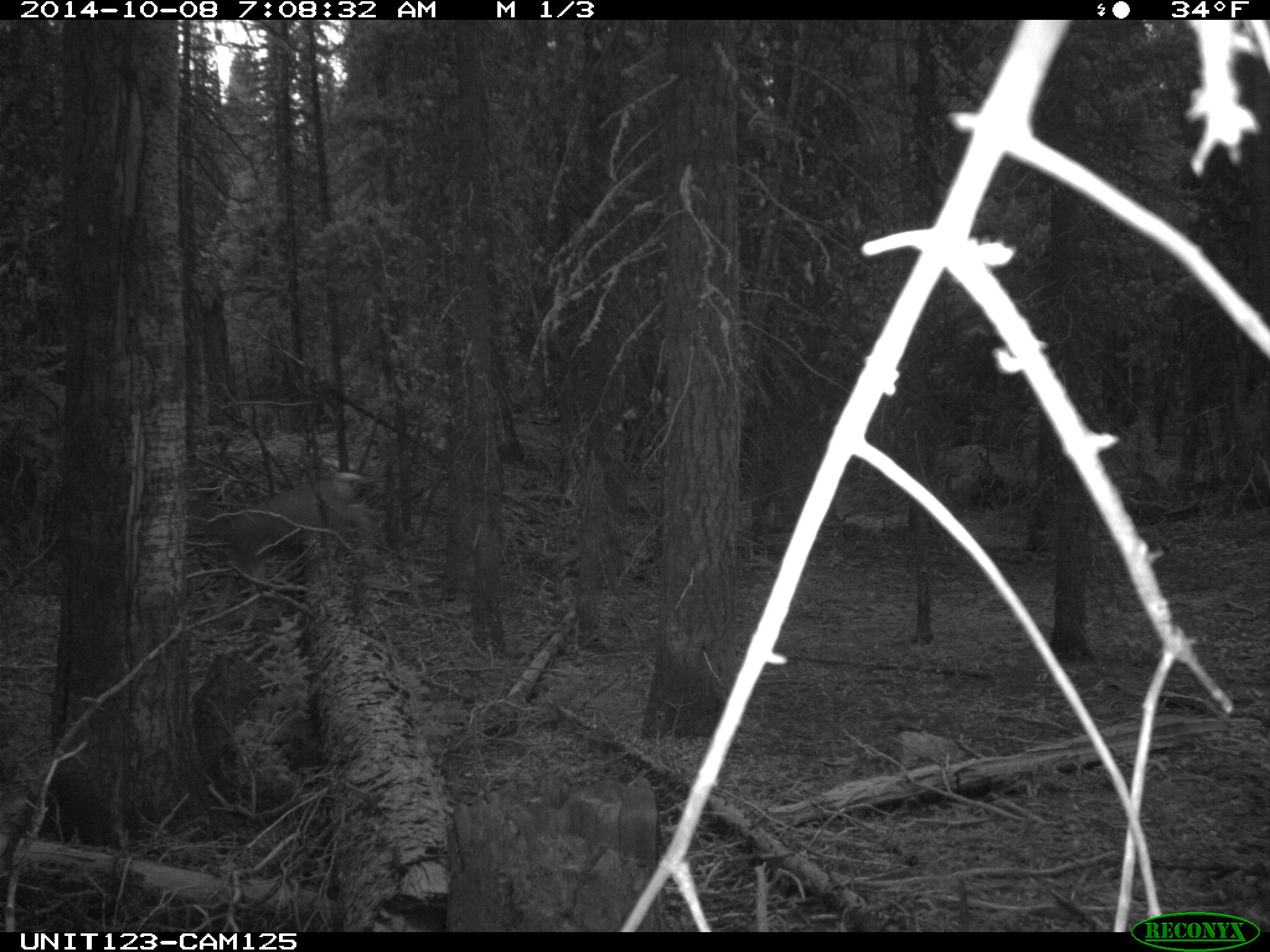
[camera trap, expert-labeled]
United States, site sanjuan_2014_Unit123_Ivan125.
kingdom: Animalia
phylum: Chordata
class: Mammalia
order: Artiodactyla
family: Cervidae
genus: Odocoileus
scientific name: Odocoileus hemionus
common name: mule deer